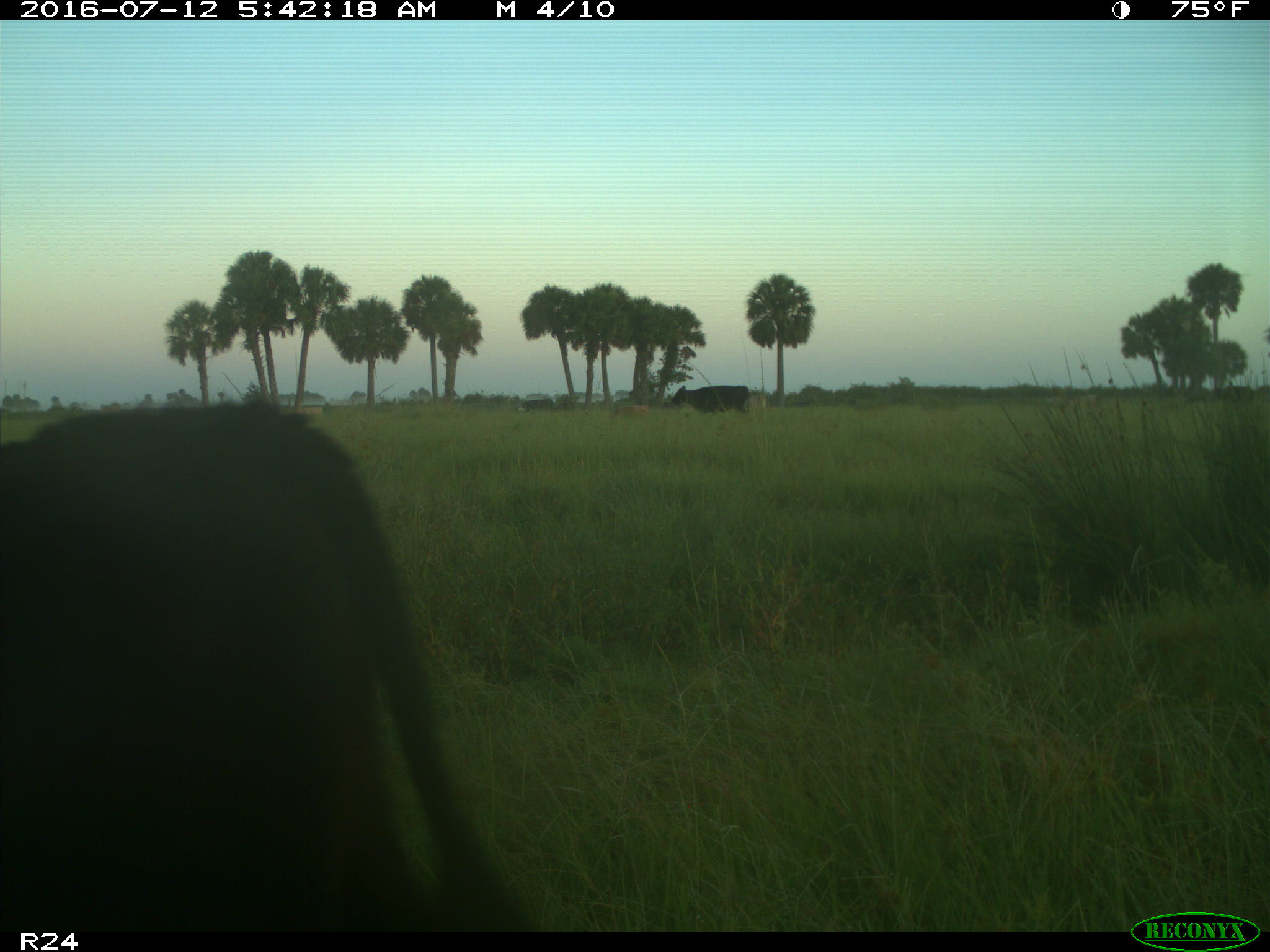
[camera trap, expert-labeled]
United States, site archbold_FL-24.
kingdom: Animalia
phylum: Chordata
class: Mammalia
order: Artiodactyla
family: Bovidae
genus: Bos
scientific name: Bos taurus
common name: domestic cow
Bos taurus (domestic cow).